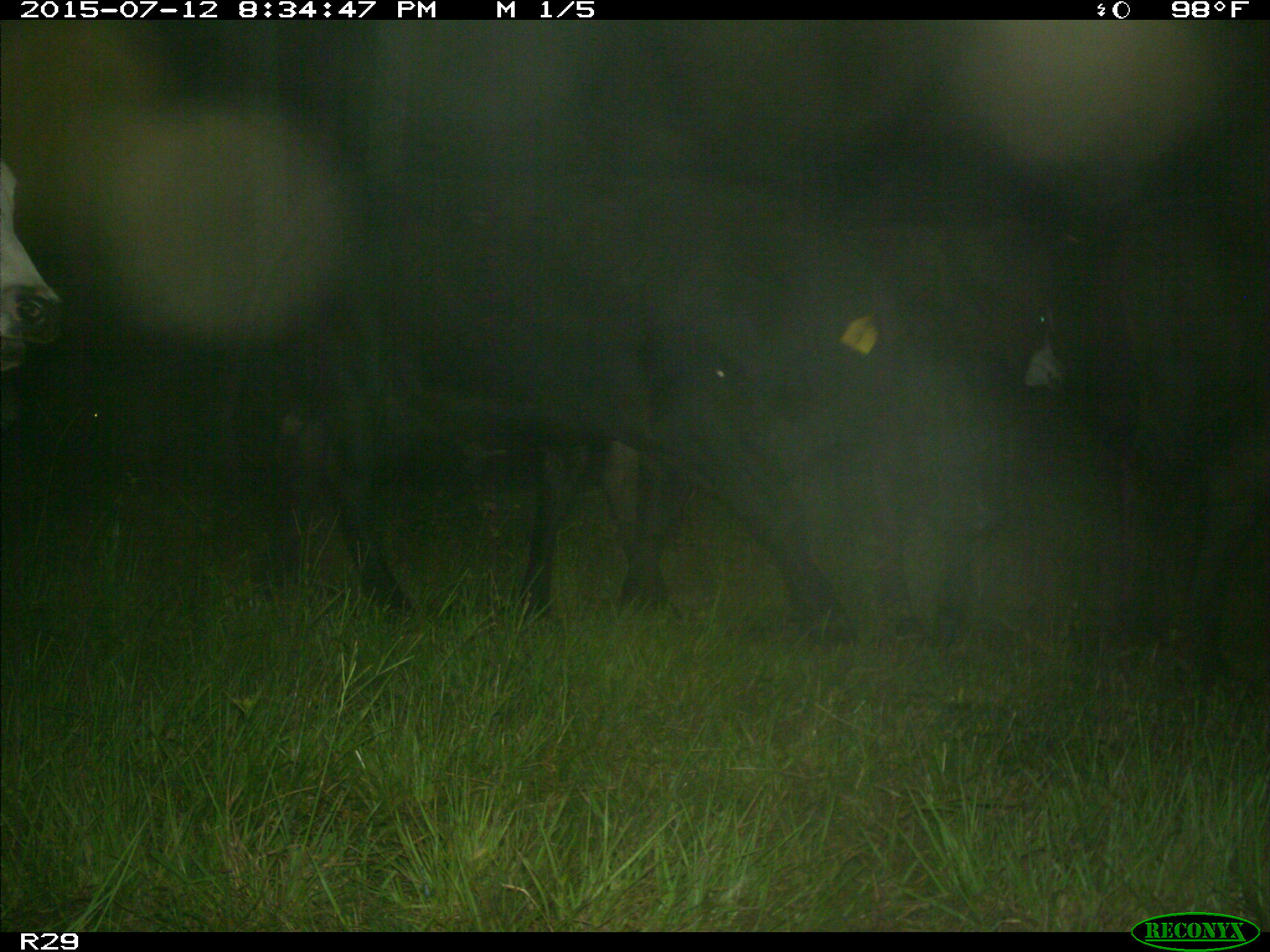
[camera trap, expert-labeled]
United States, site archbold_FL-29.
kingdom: Animalia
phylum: Chordata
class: Mammalia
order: Artiodactyla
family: Bovidae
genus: Bos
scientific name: Bos taurus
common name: domestic cow